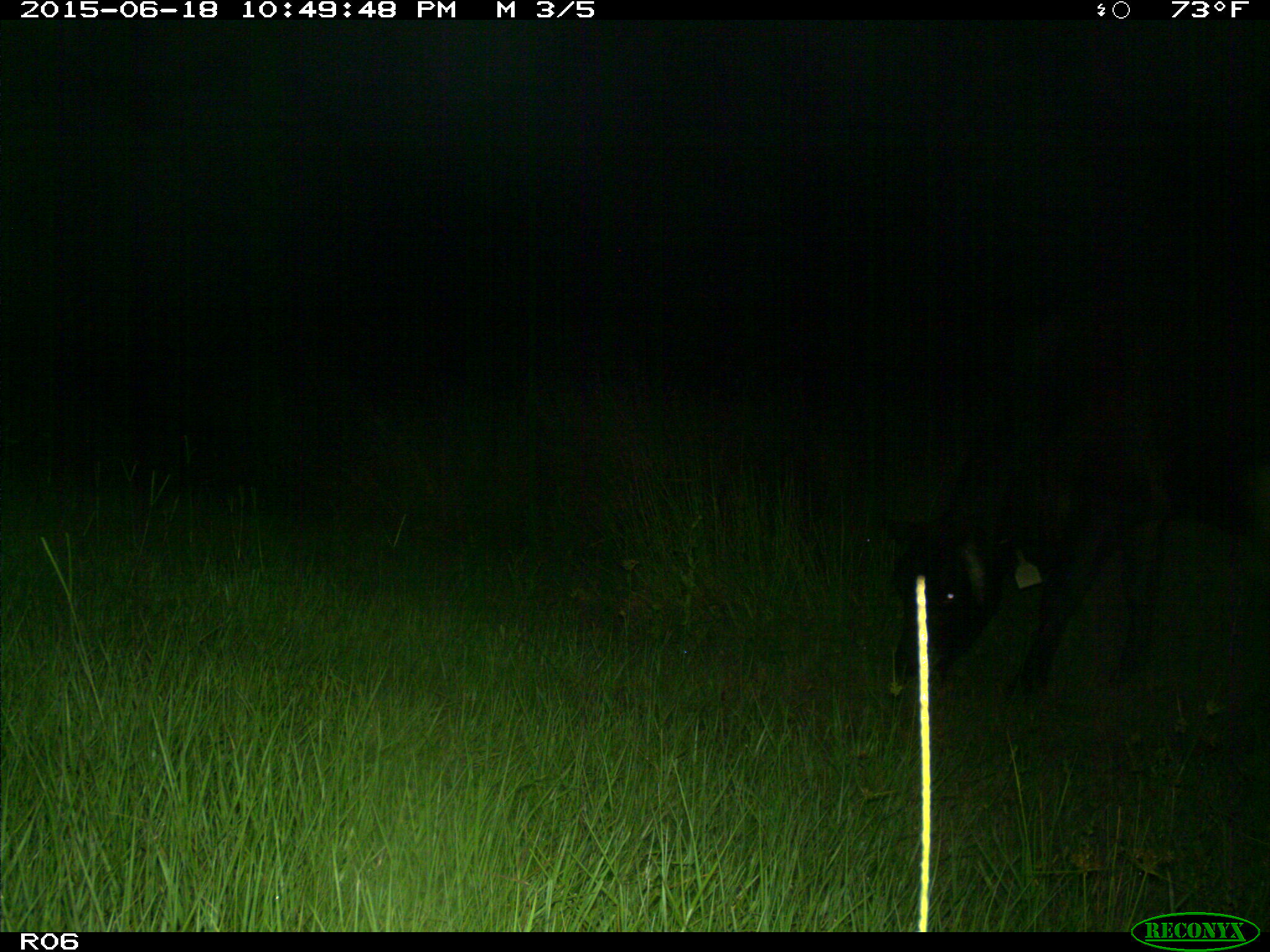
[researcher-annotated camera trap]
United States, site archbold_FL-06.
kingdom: Animalia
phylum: Chordata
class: Mammalia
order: Artiodactyla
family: Bovidae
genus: Bos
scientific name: Bos taurus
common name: domestic cow